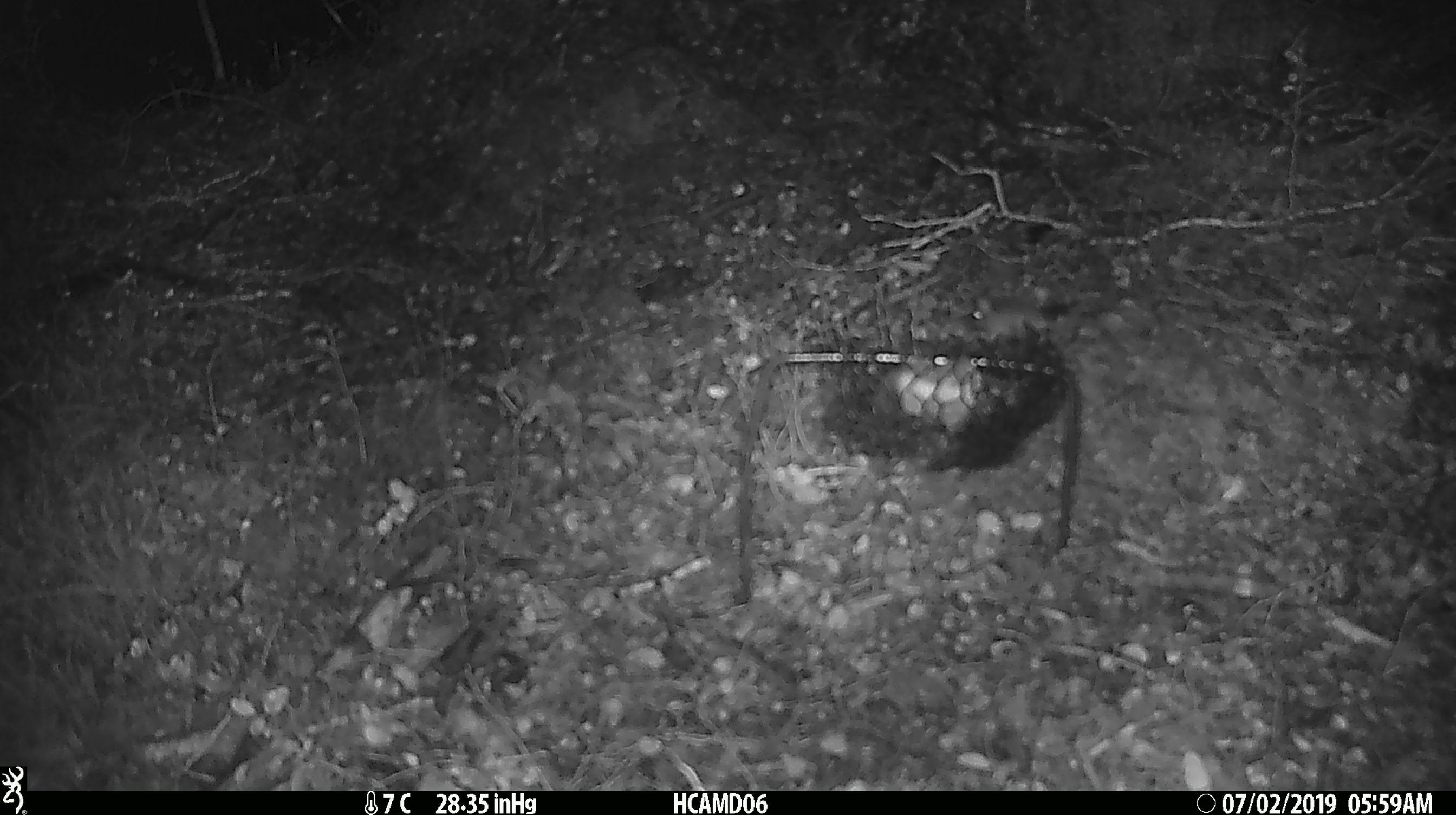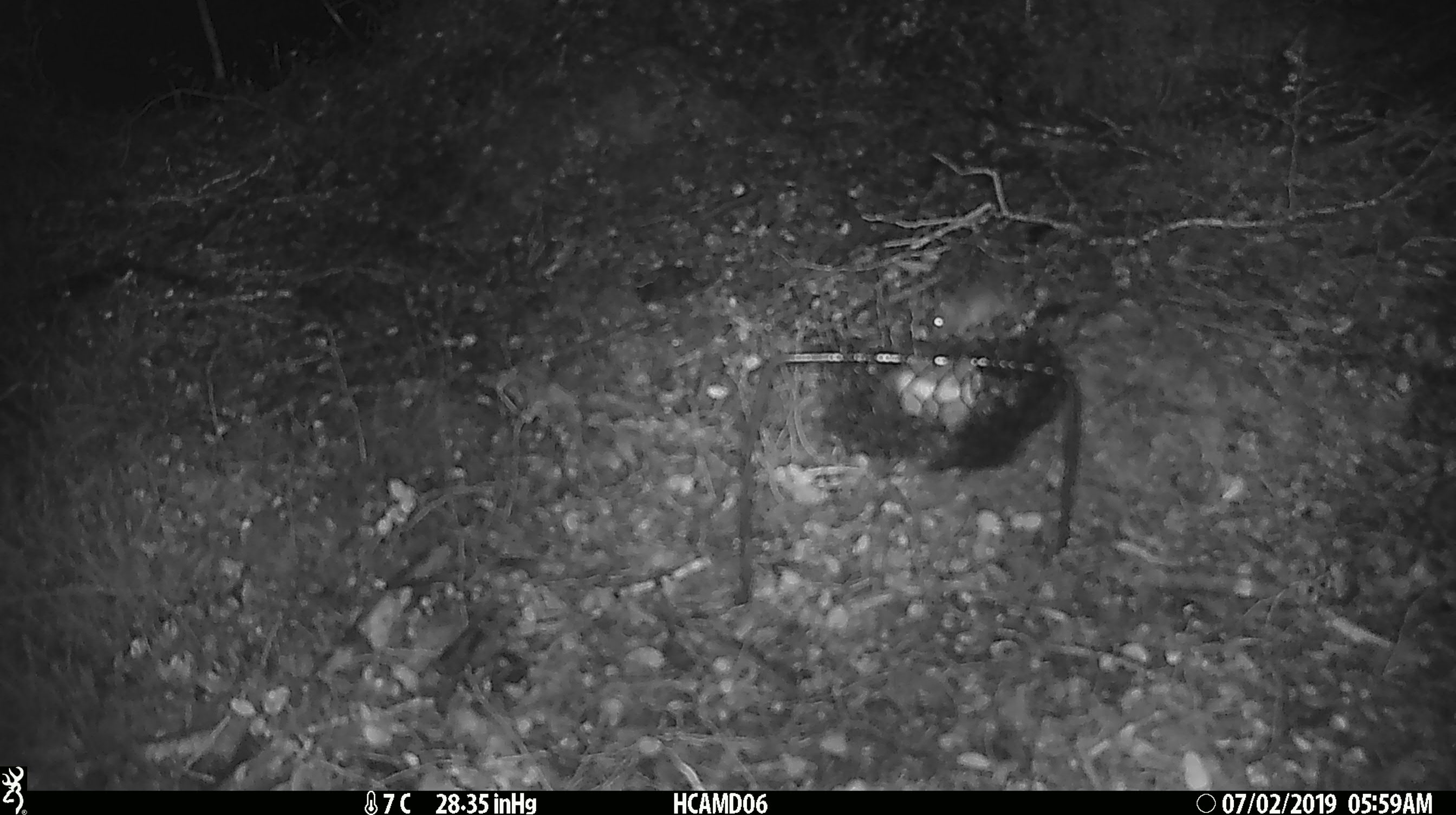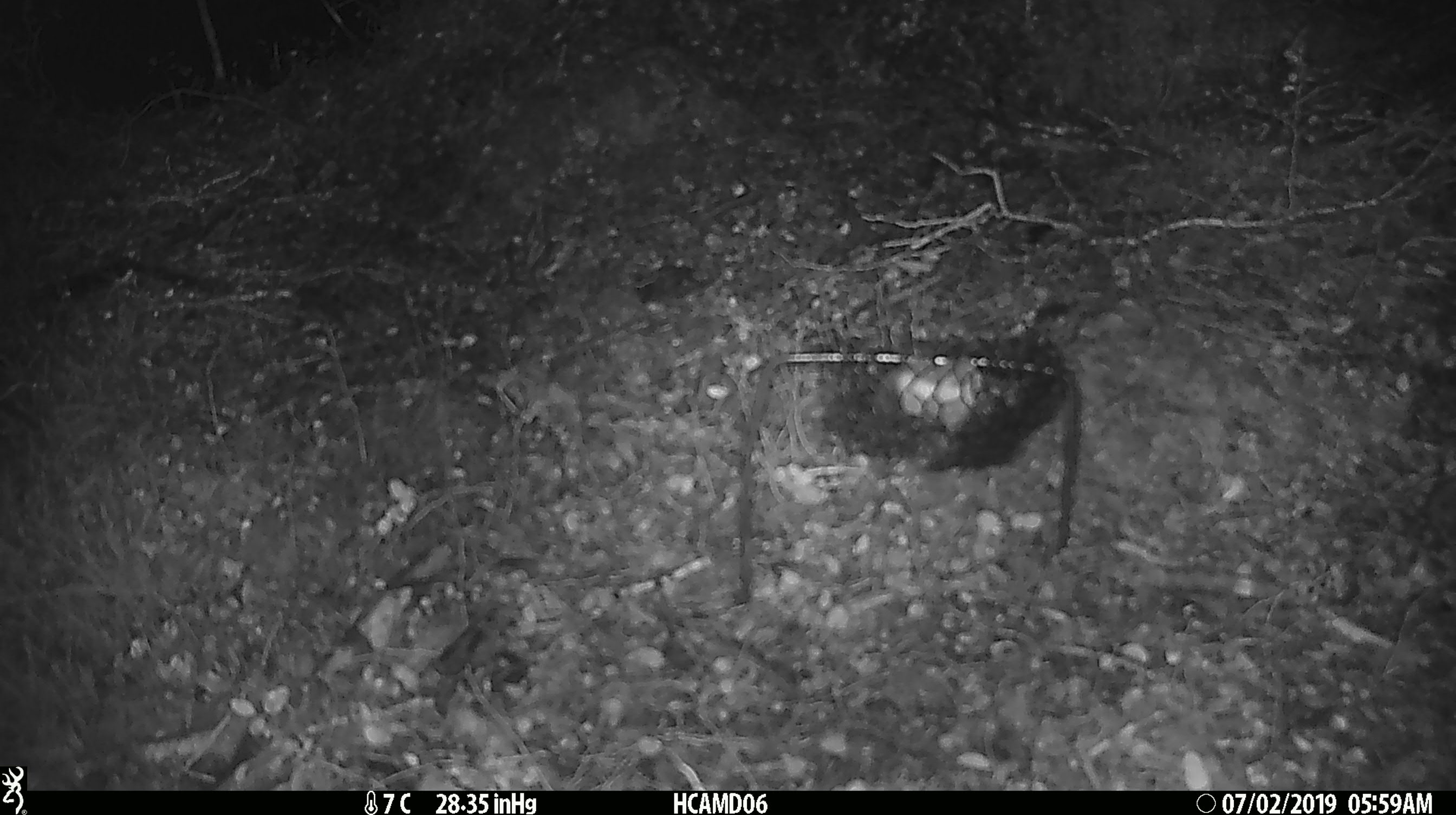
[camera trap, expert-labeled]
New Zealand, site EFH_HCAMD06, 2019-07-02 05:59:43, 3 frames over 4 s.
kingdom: Animalia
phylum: Chordata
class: Mammalia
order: Rodentia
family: Muridae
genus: Mus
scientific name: Mus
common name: mouse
Mouse (Mus).